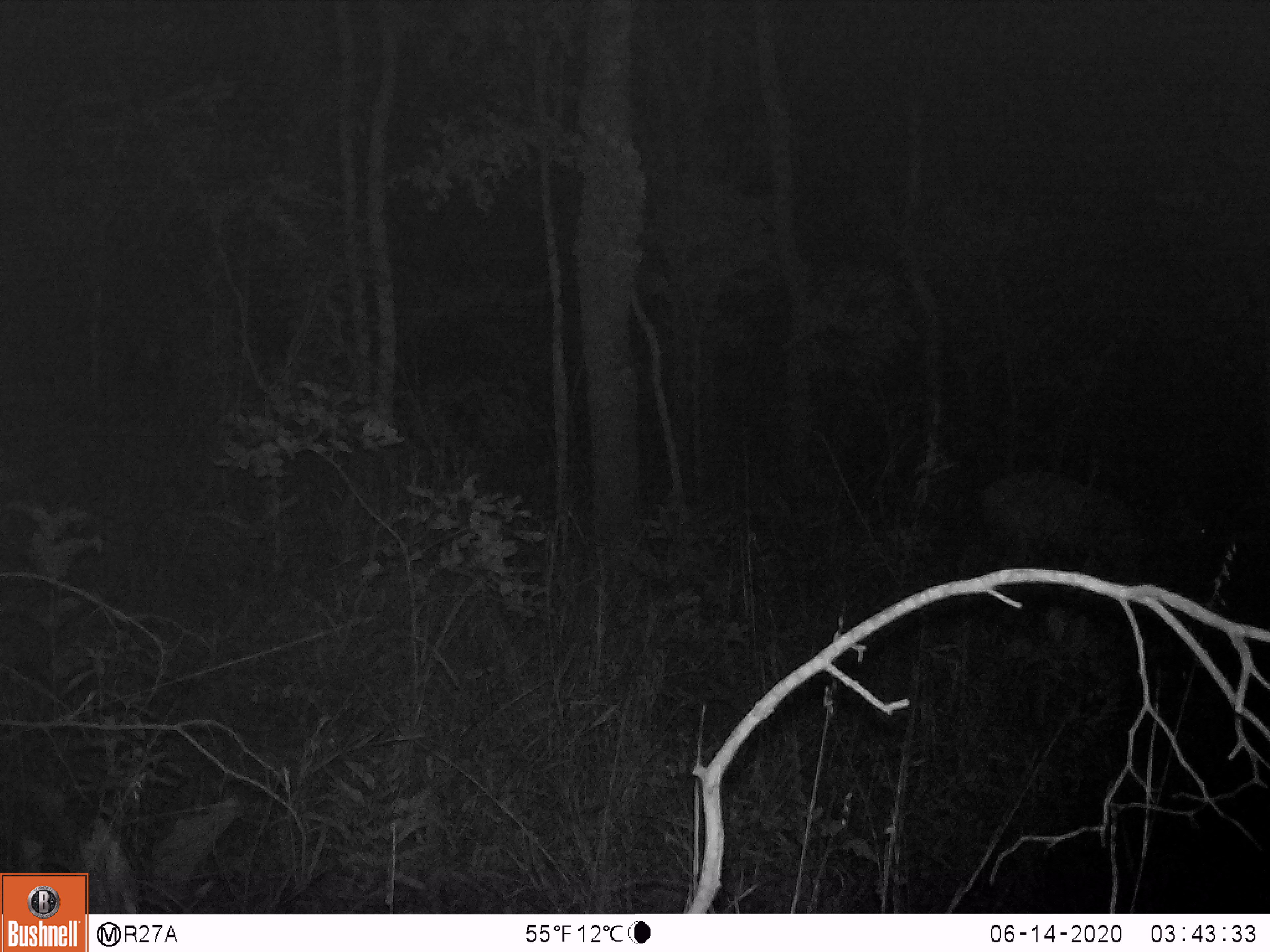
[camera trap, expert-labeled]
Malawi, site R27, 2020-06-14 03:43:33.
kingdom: Animalia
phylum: Chordata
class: Mammalia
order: Artiodactyla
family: Bovidae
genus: Redunca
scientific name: Redunca arundinum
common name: southern reedbuck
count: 1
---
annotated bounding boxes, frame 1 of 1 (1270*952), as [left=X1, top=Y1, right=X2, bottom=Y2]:
southern reedbuck: [left=959, top=469, right=1234, bottom=596]